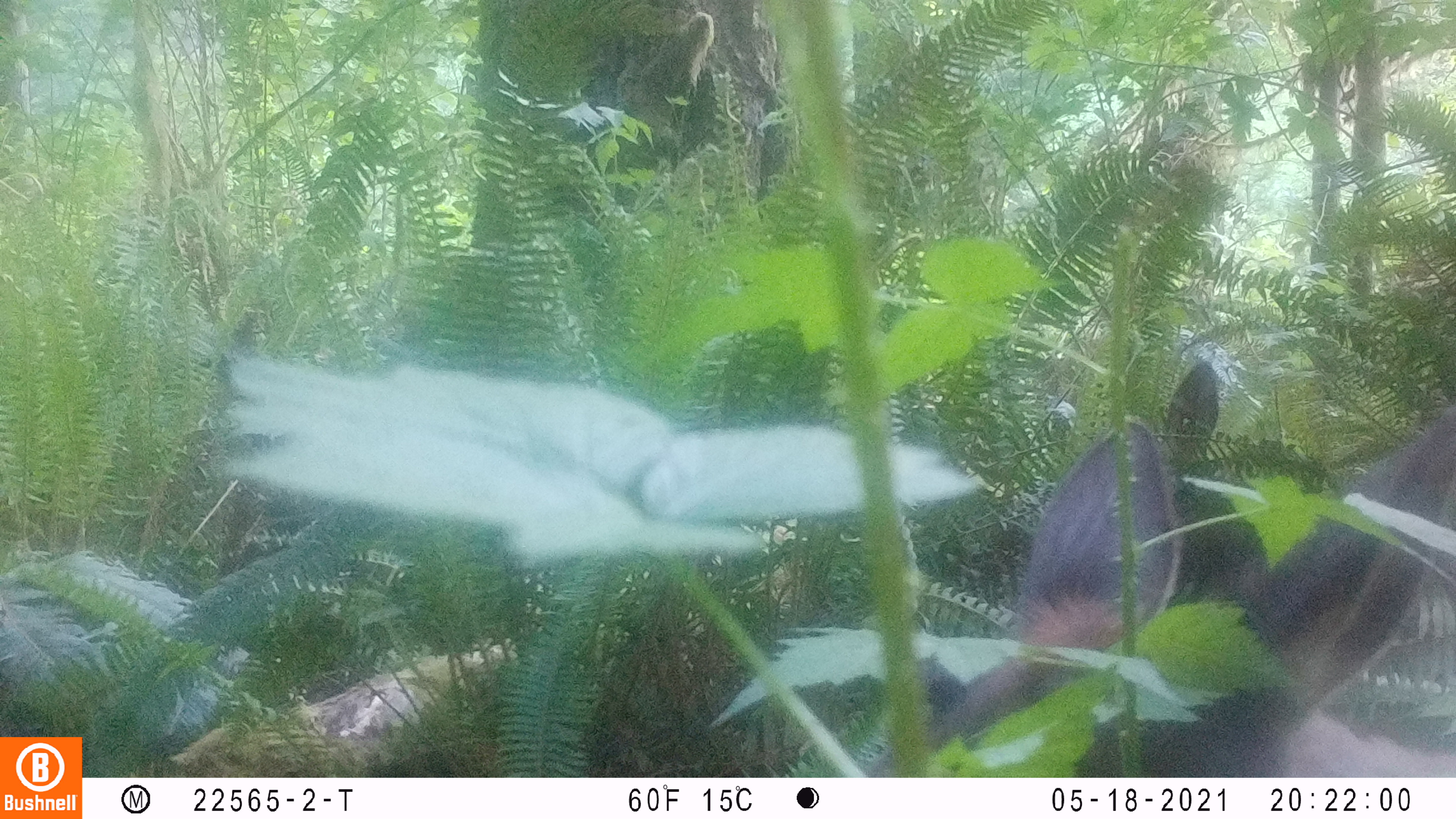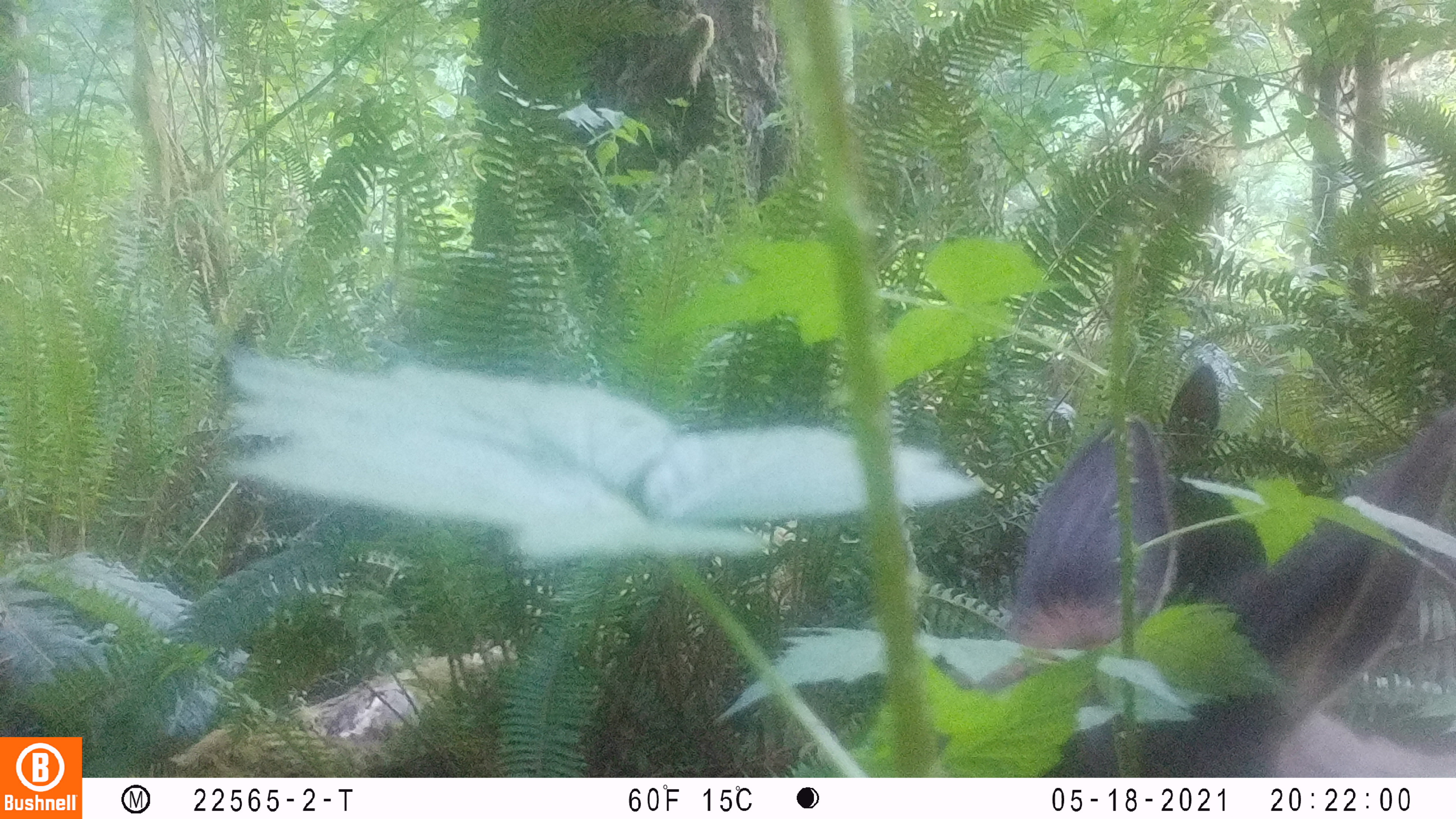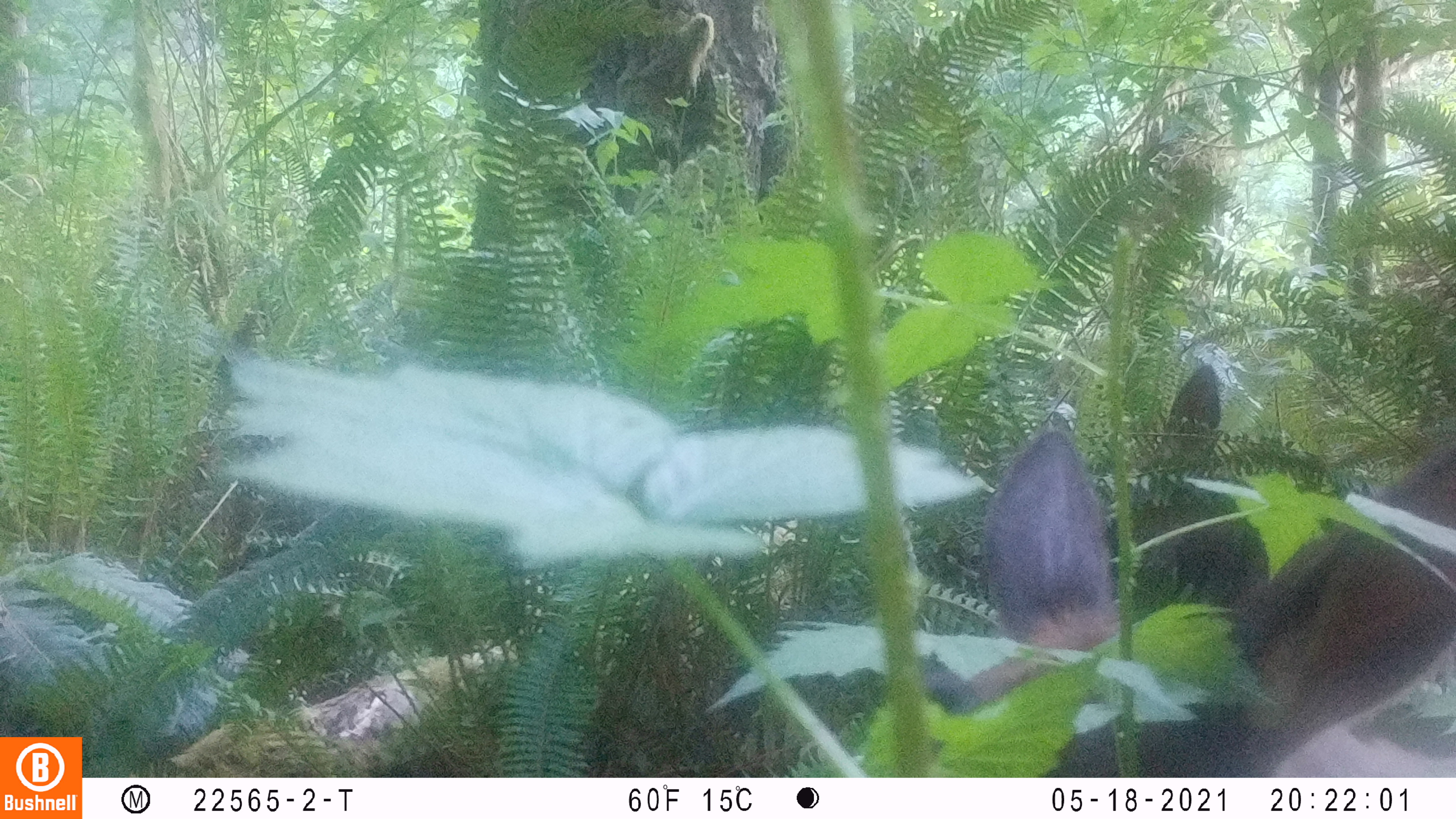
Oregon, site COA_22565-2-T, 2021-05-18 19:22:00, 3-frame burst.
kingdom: Animalia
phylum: Chordata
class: Mammalia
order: Artiodactyla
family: Cervidae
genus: Cervus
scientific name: Cervus canadensis roosevelti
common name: roosevelt elk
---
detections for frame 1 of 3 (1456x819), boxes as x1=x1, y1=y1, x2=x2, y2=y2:
roosevelt elk: x1=934, y1=398, x2=1450, y2=762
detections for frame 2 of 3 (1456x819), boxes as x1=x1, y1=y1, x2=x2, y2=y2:
roosevelt elk: x1=1000, y1=415, x2=1448, y2=763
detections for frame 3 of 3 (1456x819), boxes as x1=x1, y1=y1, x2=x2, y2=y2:
roosevelt elk: x1=963, y1=410, x2=1450, y2=734